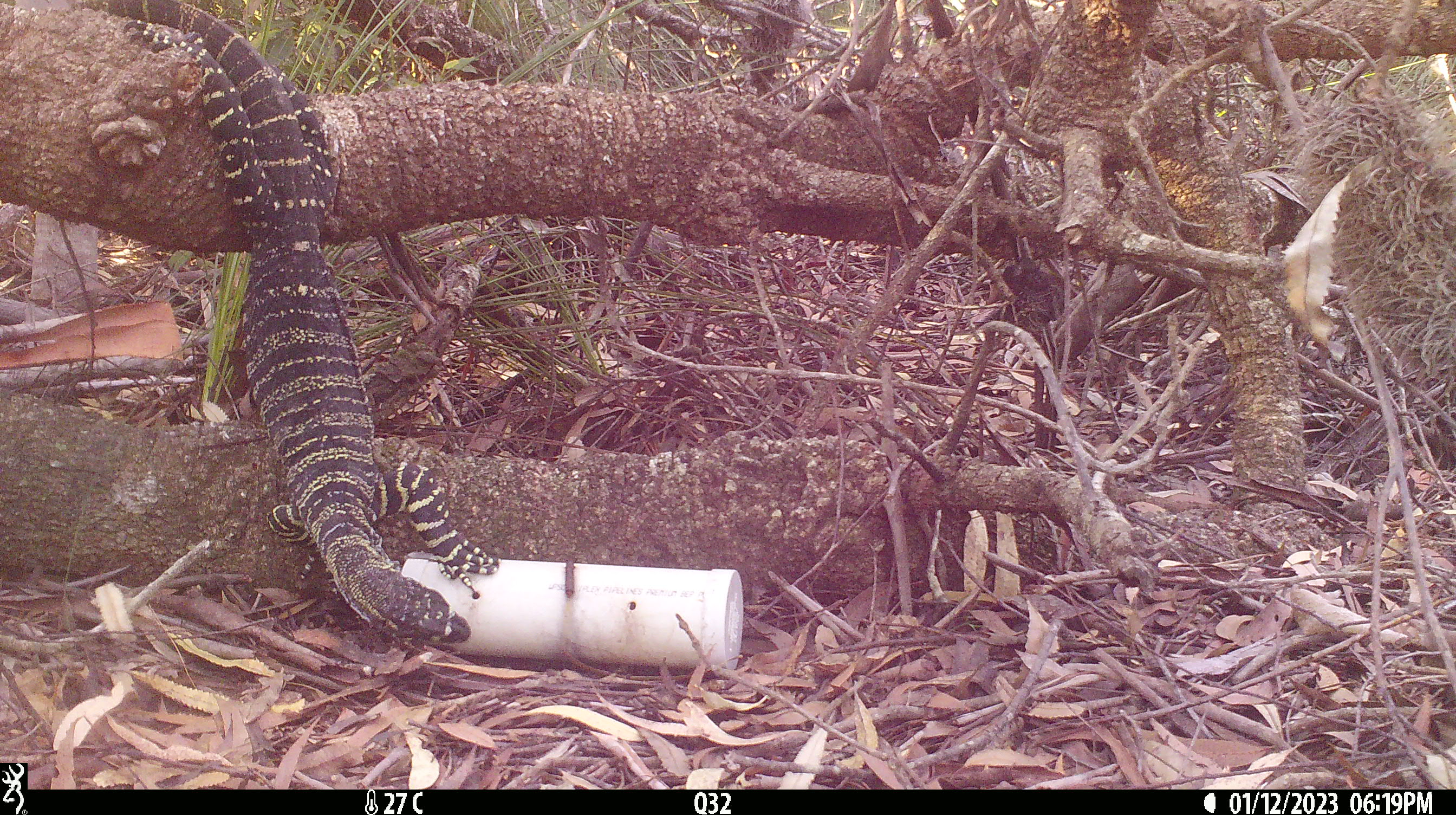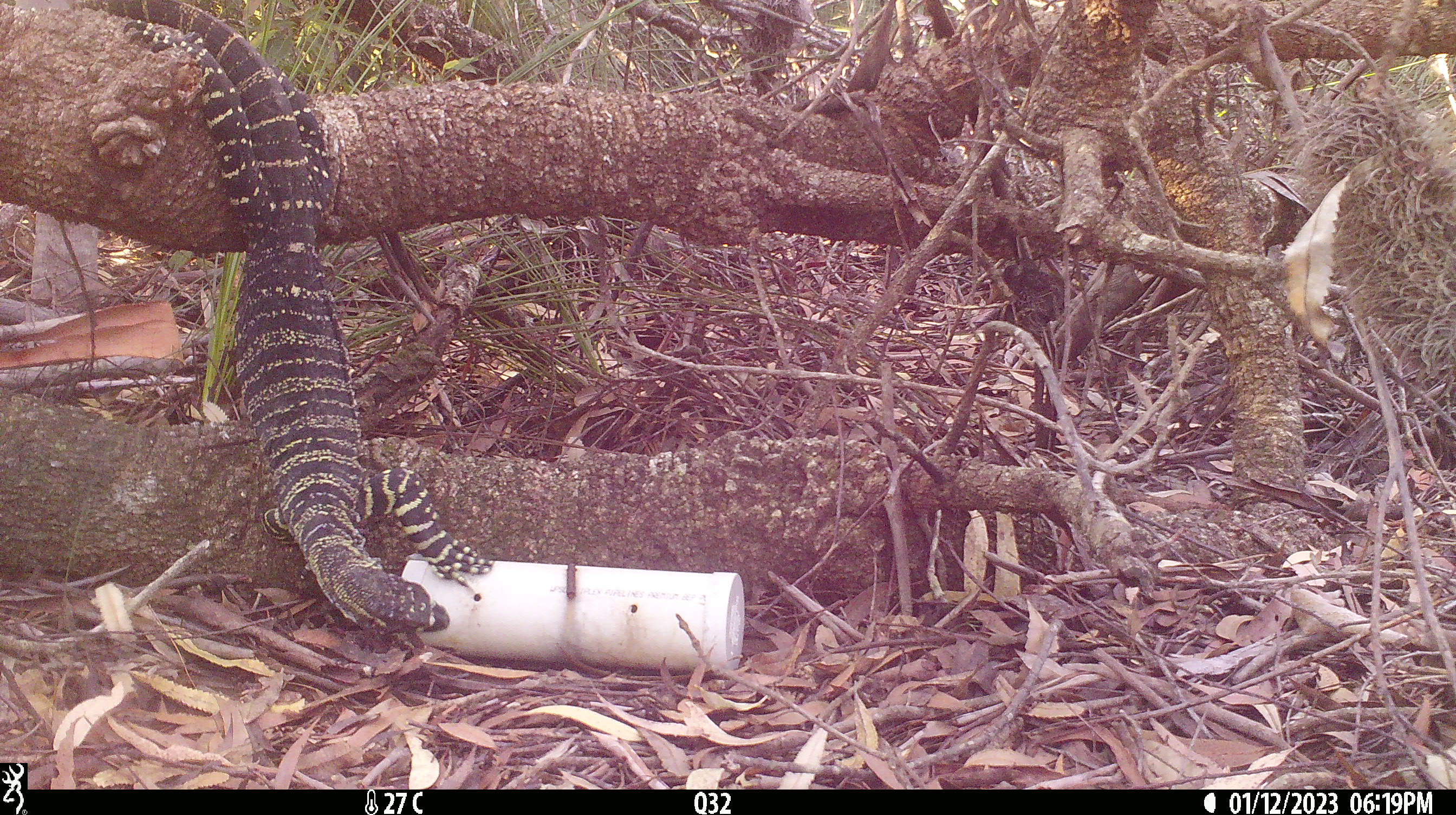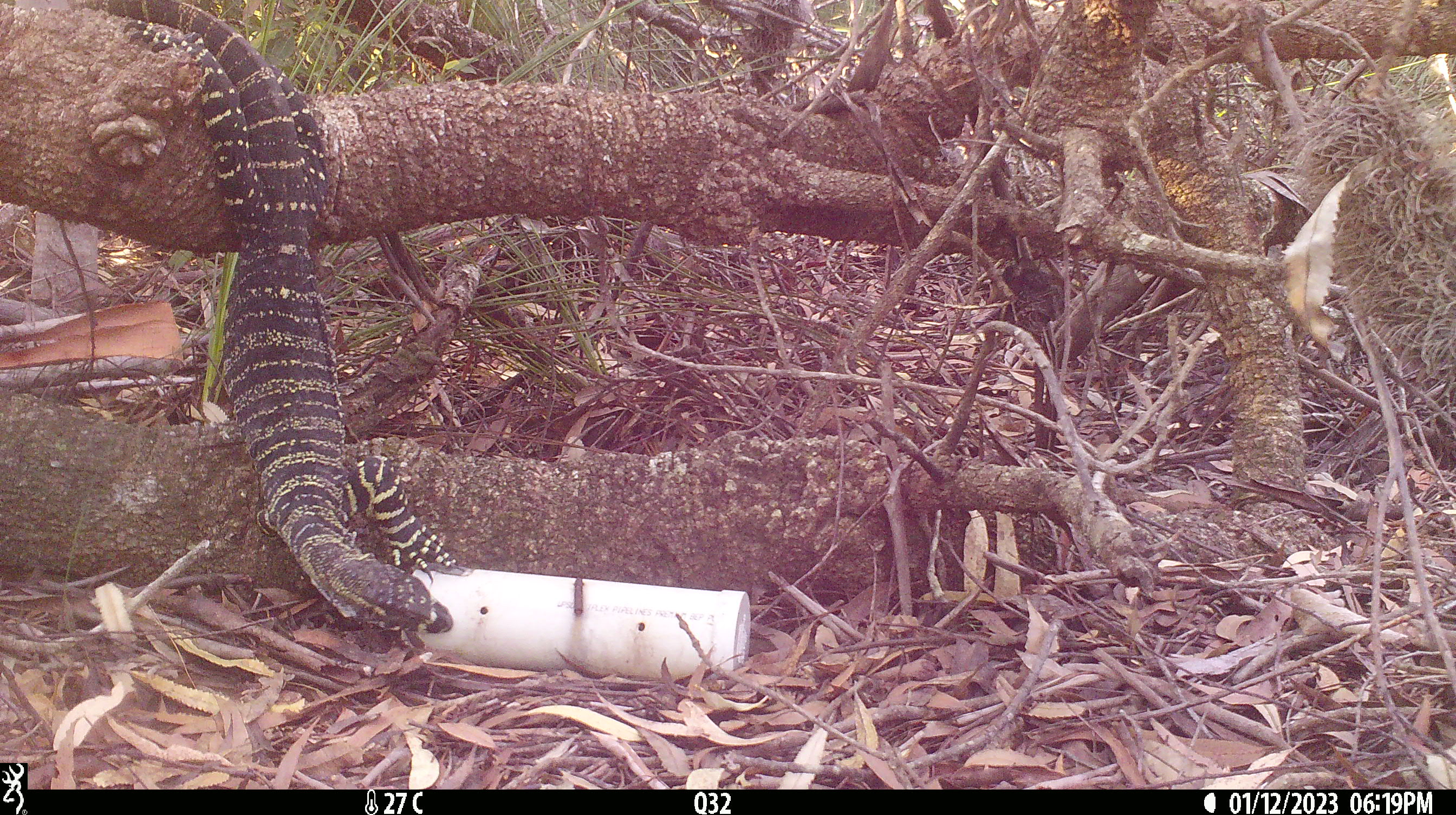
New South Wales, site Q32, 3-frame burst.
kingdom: Animalia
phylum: Chordata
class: Reptilia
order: Squamata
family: Varanidae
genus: Varanus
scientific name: Varanus varius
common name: lace monitor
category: goanna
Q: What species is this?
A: Goanna (lace monitor) (Varanus varius).